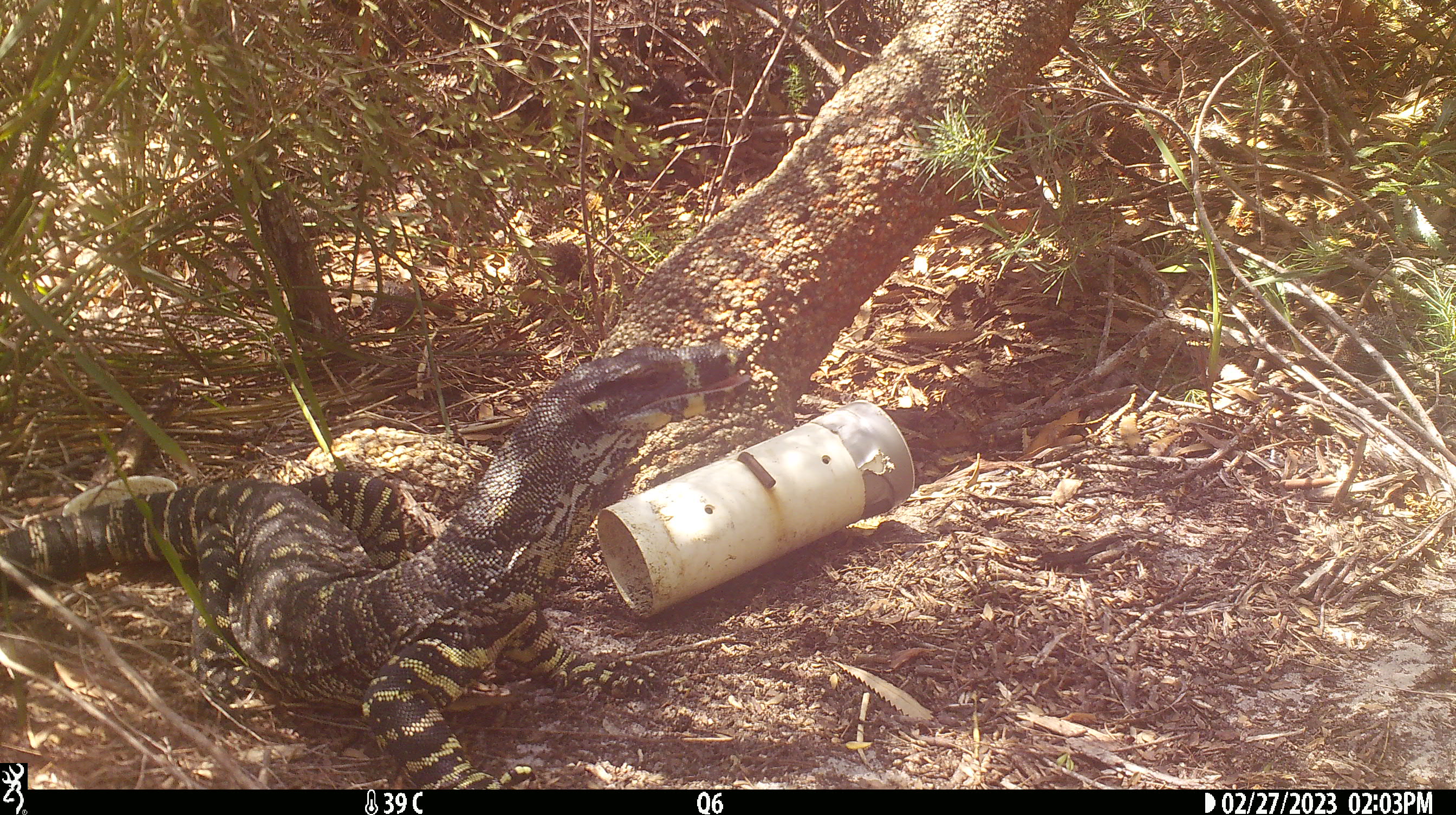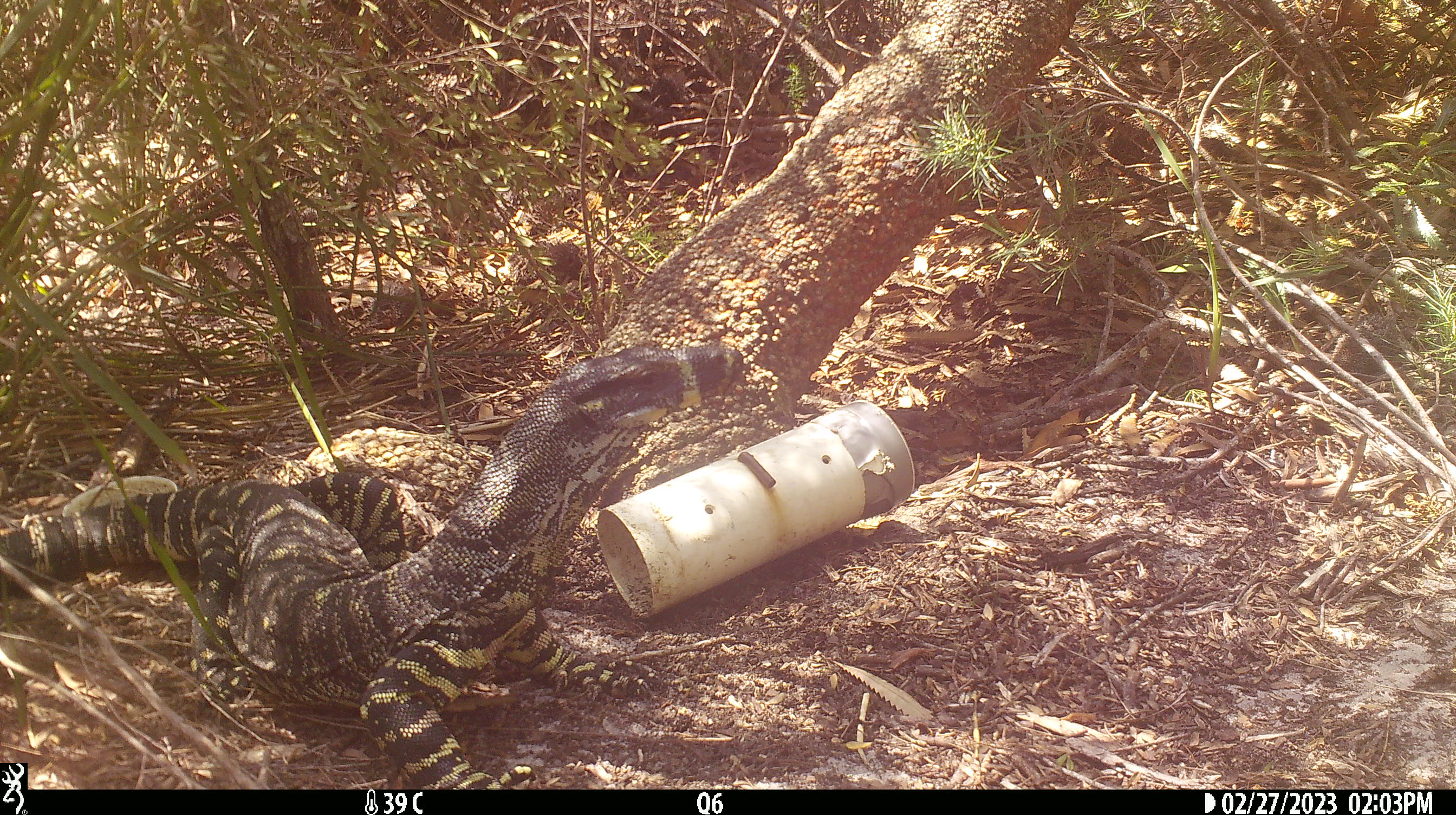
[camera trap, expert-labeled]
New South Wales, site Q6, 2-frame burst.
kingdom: Animalia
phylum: Chordata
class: Reptilia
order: Squamata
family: Varanidae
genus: Varanus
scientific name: Varanus varius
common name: lace monitor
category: goanna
Goanna (lace monitor) (Varanus varius).